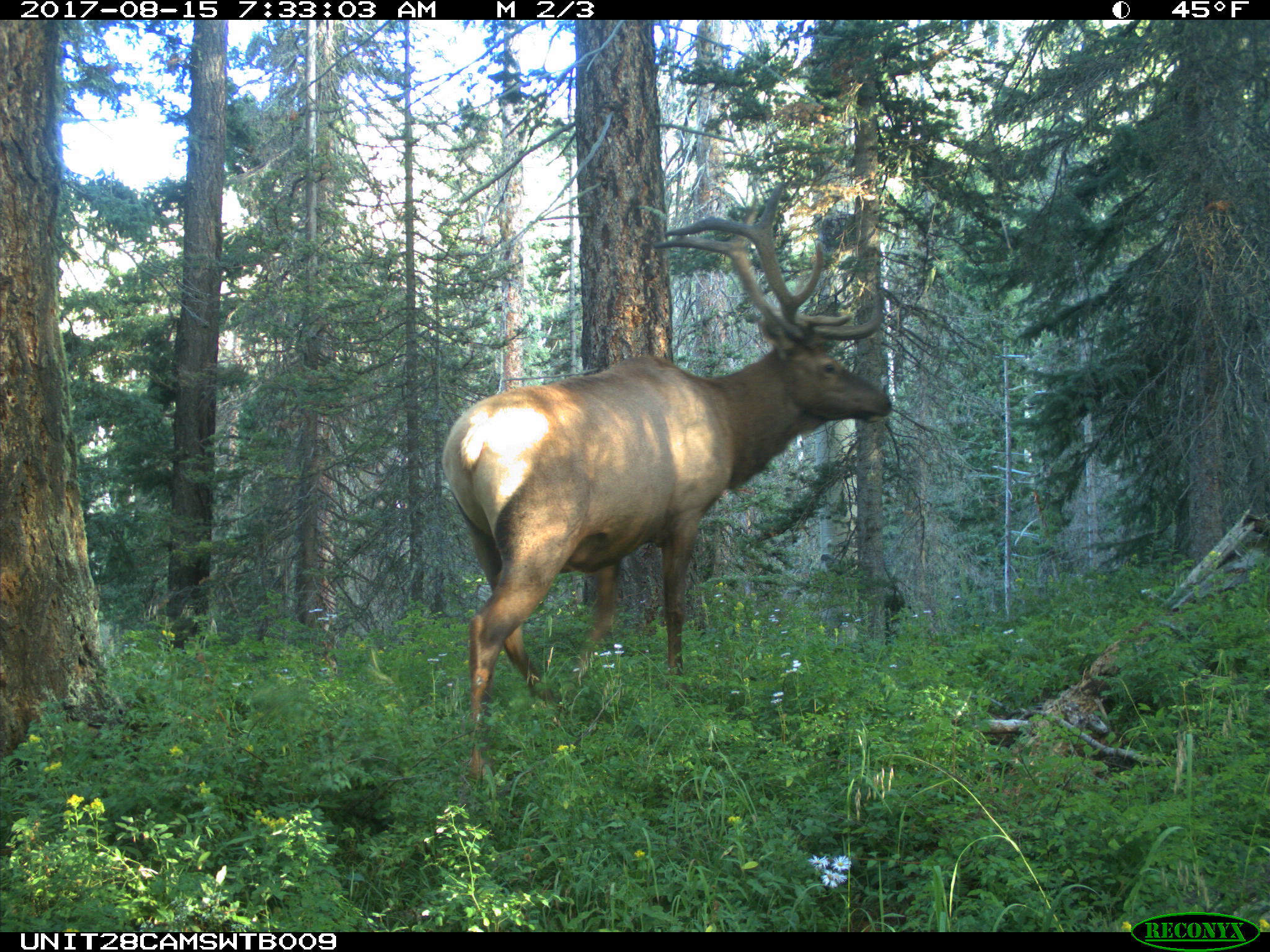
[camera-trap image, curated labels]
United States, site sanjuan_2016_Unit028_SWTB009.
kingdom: Animalia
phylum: Chordata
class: Mammalia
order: Artiodactyla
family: Cervidae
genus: Cervus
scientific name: Cervus elaphus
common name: red deer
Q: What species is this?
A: Cervus elaphus (red deer).